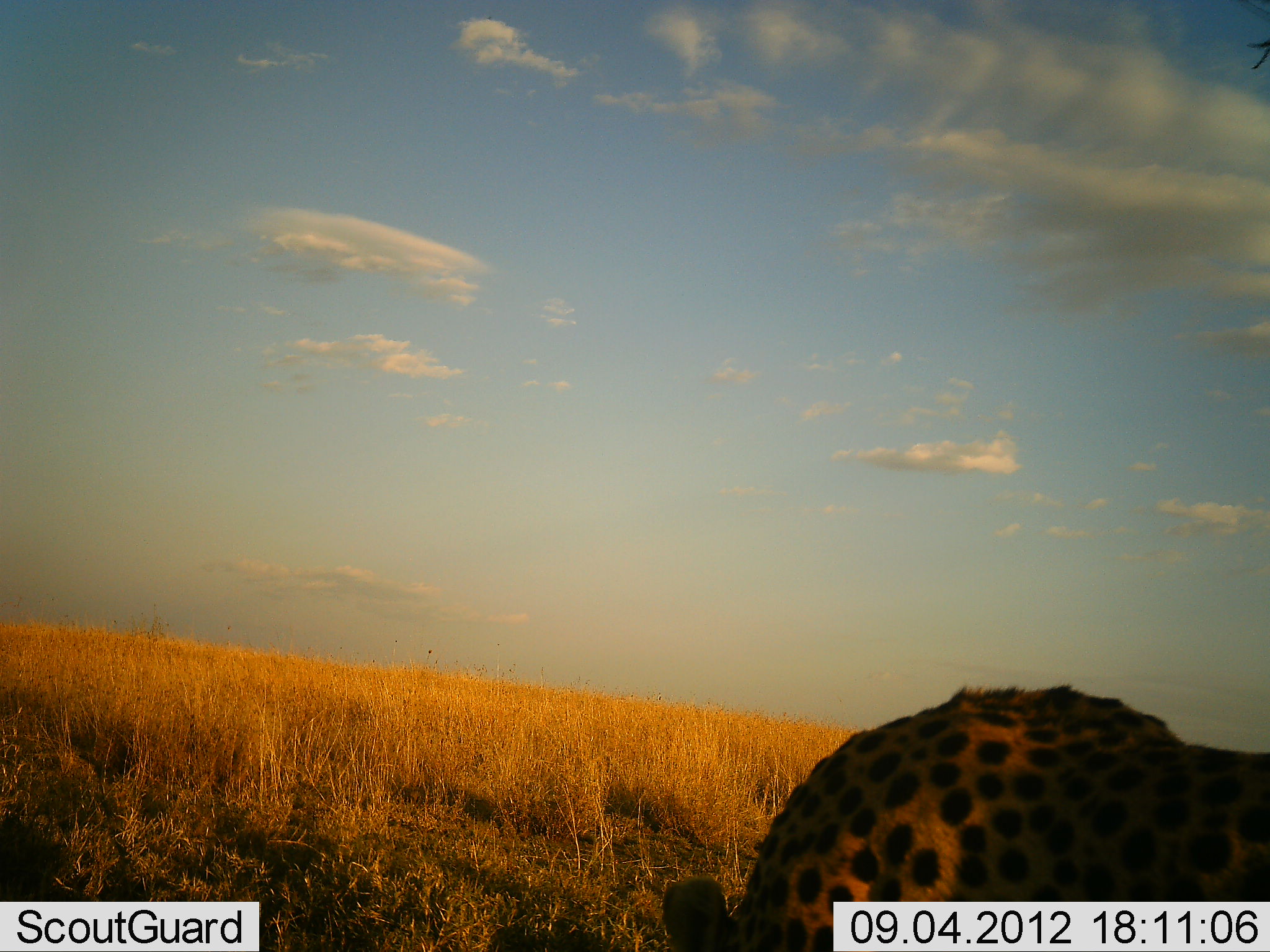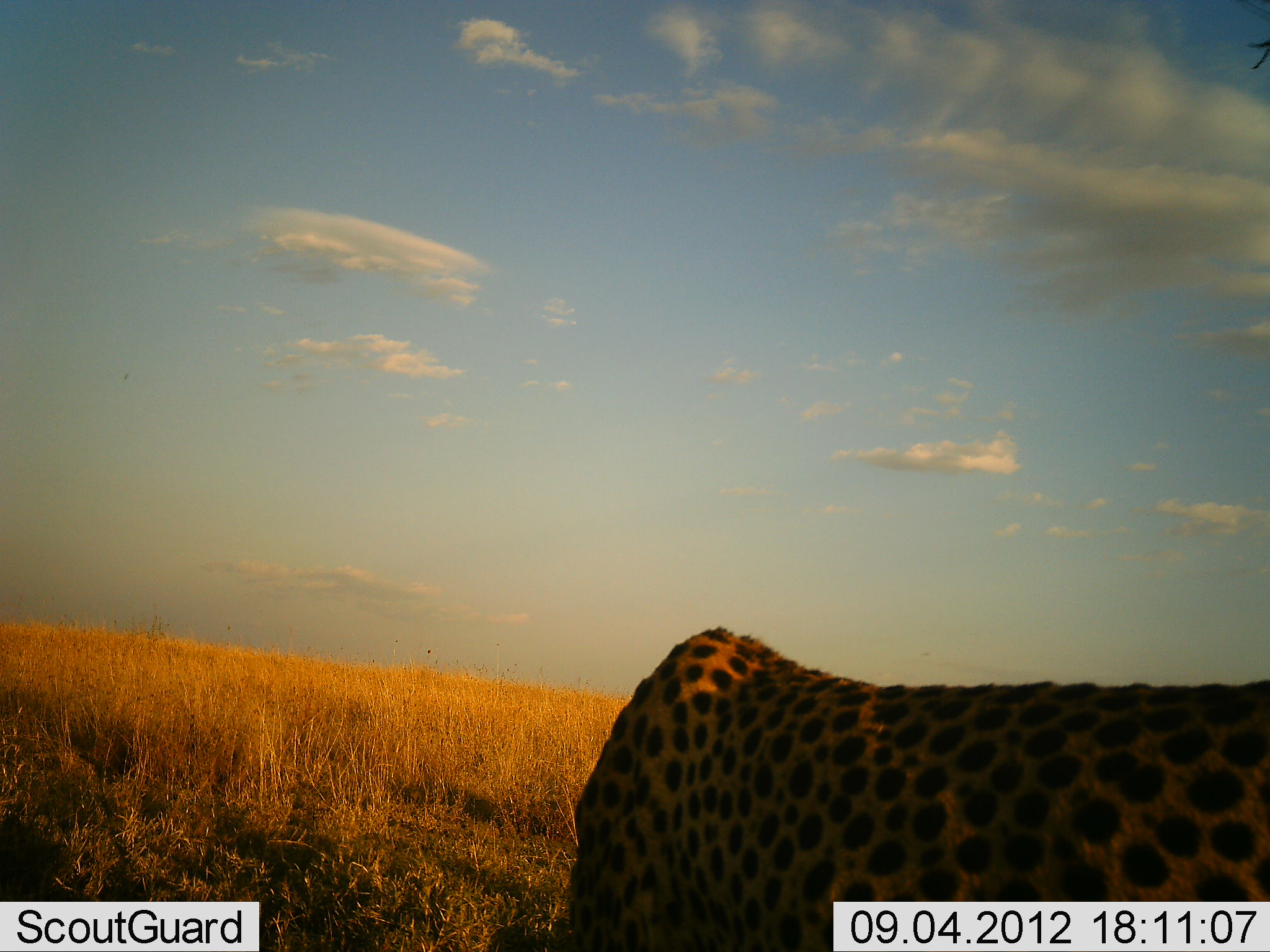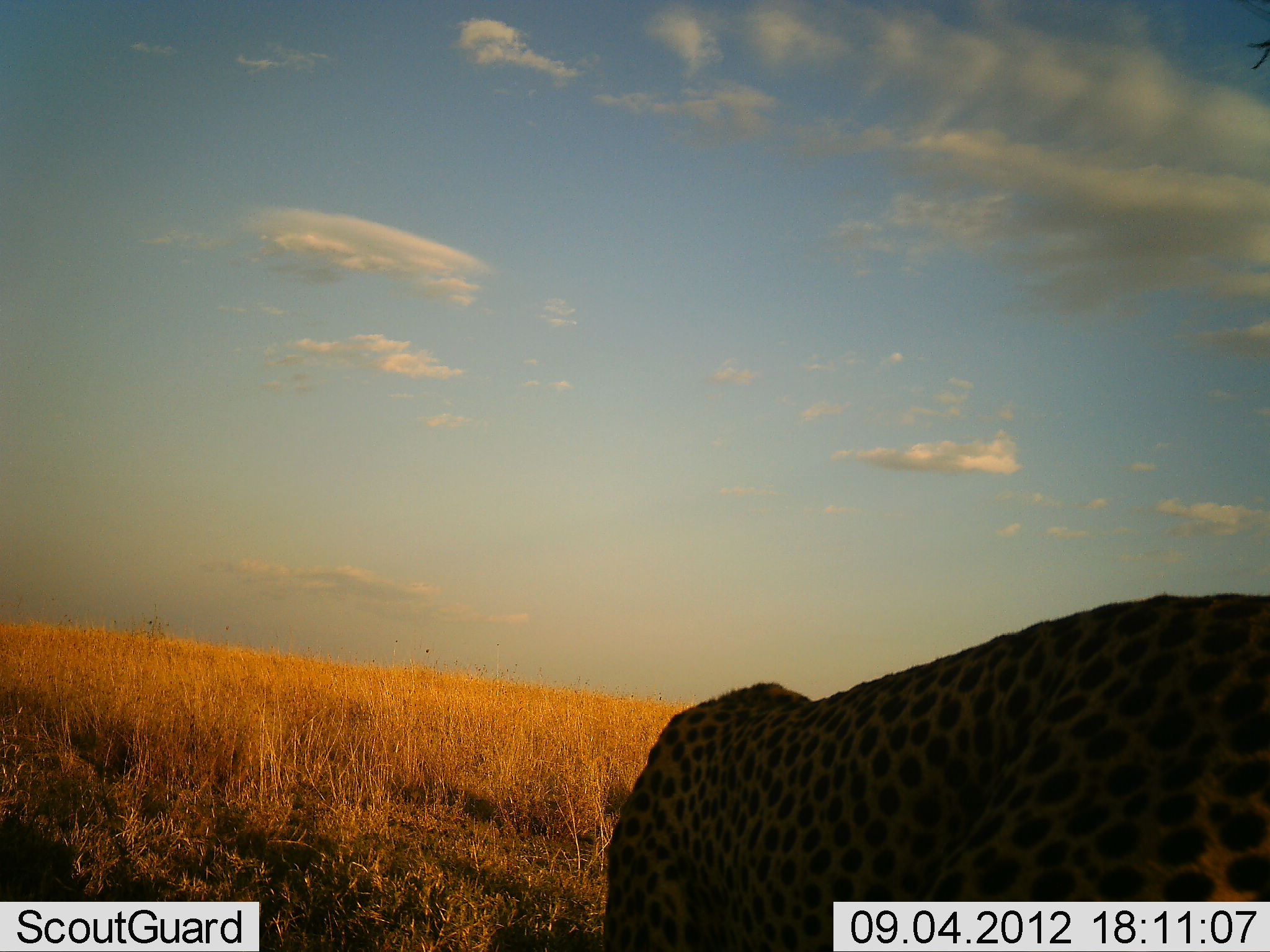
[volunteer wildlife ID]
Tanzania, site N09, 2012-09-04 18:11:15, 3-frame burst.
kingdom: Animalia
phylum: Chordata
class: Mammalia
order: Carnivora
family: Felidae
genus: Acinonyx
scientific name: Acinonyx jubatus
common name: cheetah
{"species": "cheetah (Acinonyx jubatus)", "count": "1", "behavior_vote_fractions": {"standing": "30%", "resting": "0%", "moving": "70%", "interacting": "0%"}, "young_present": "0%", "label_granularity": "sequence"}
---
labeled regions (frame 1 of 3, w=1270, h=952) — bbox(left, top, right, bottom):
animal: bbox(661, 682, 1270, 952)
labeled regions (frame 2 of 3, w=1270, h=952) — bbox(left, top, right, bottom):
animal: bbox(530, 624, 1270, 952)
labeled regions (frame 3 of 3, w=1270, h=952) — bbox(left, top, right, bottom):
animal: bbox(601, 584, 1270, 952)